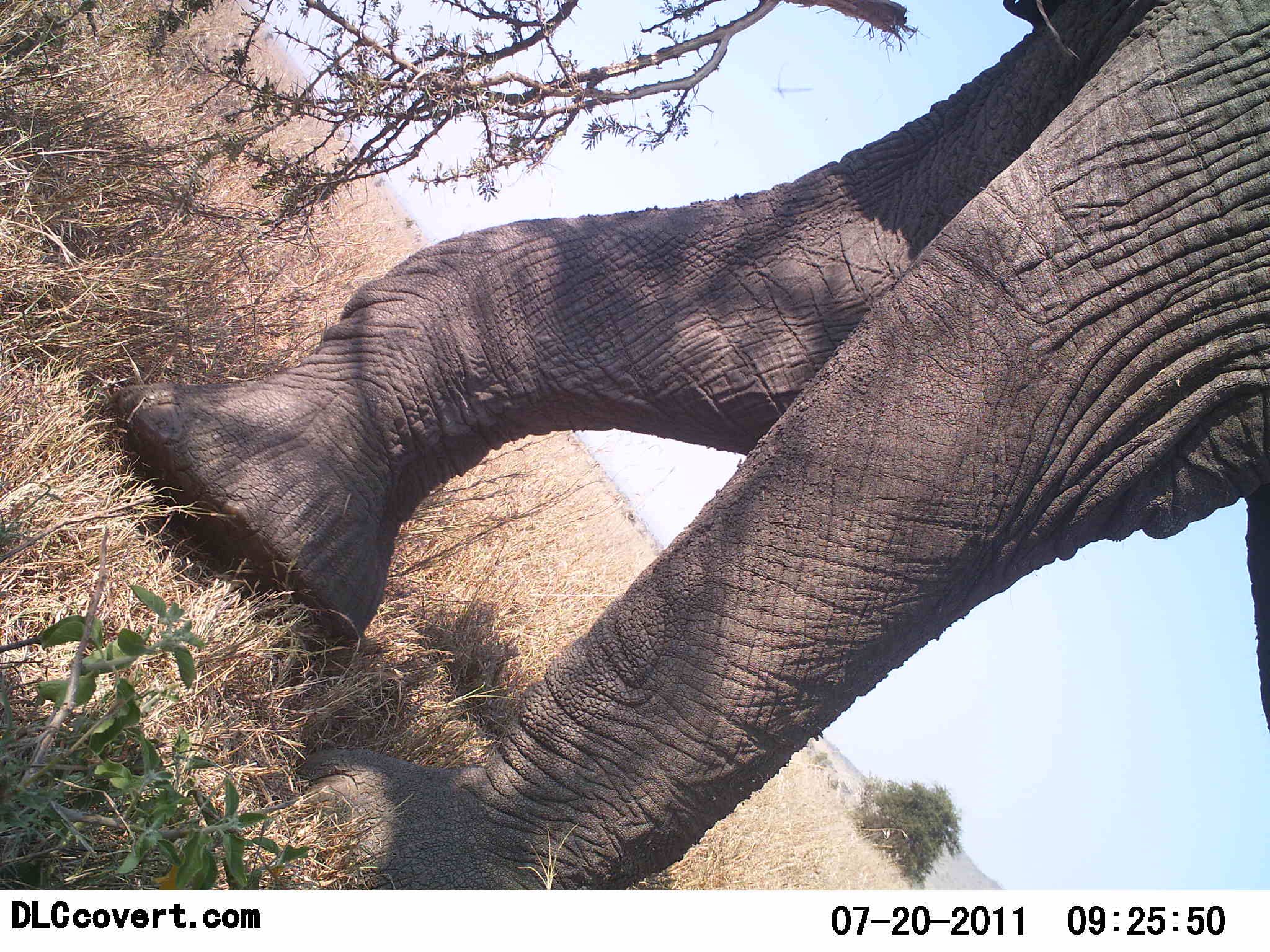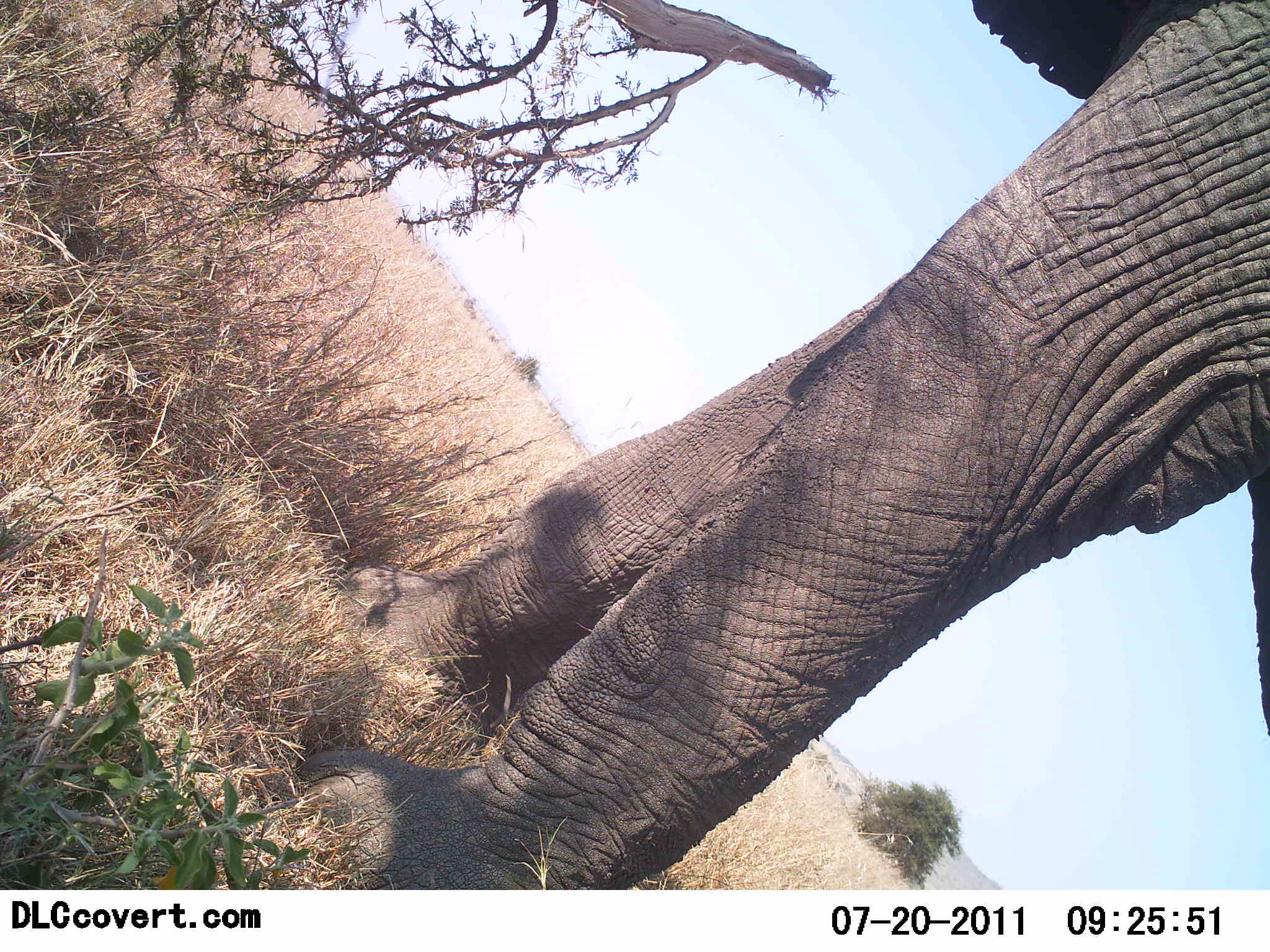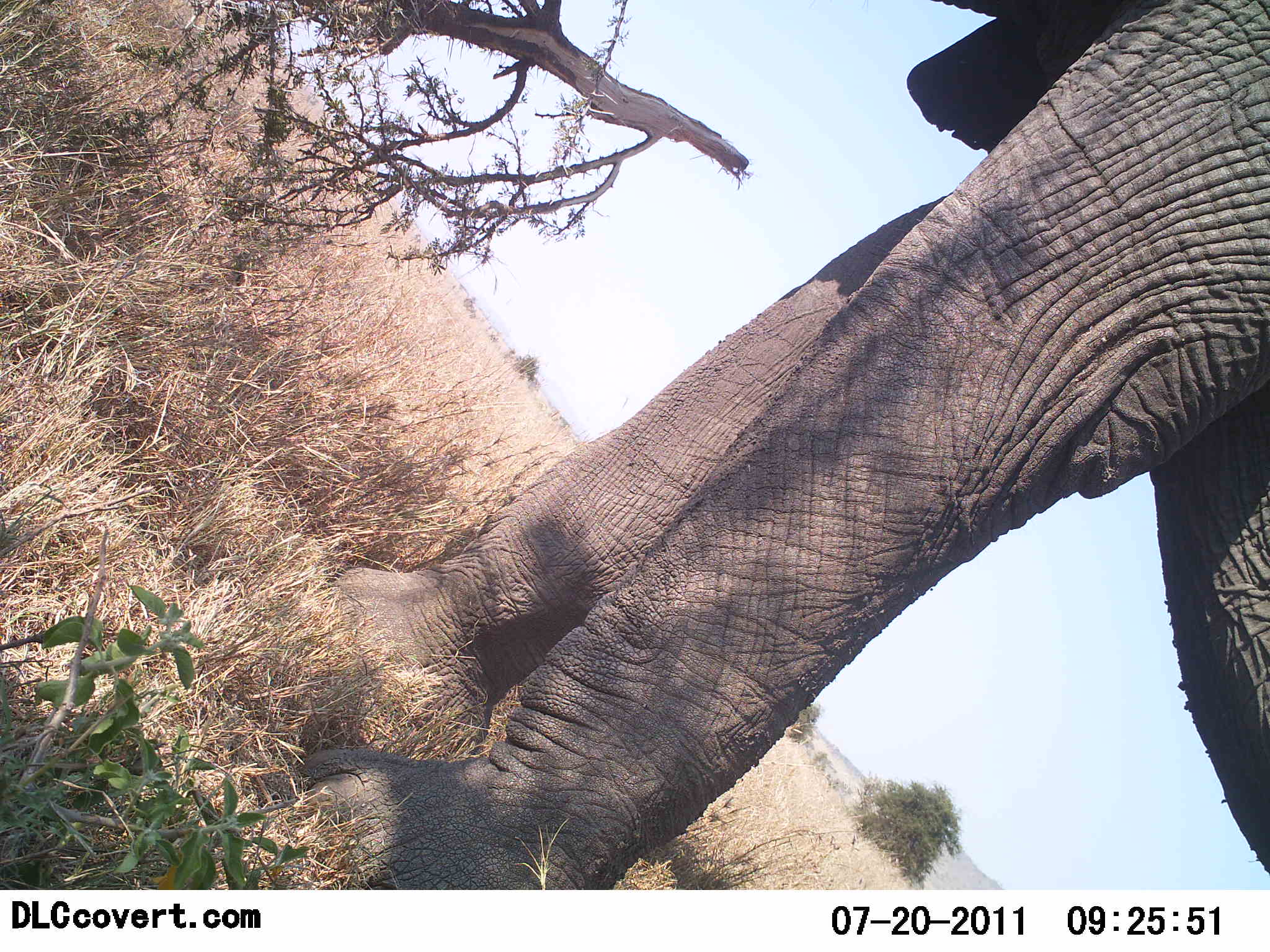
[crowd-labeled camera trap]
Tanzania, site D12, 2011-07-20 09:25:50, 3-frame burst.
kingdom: Animalia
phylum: Chordata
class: Mammalia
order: Proboscidea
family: Elephantidae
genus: Loxodonta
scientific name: Loxodonta africana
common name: african bush elephant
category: elephant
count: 1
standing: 60%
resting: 0%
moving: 20%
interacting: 0%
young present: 0%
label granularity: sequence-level